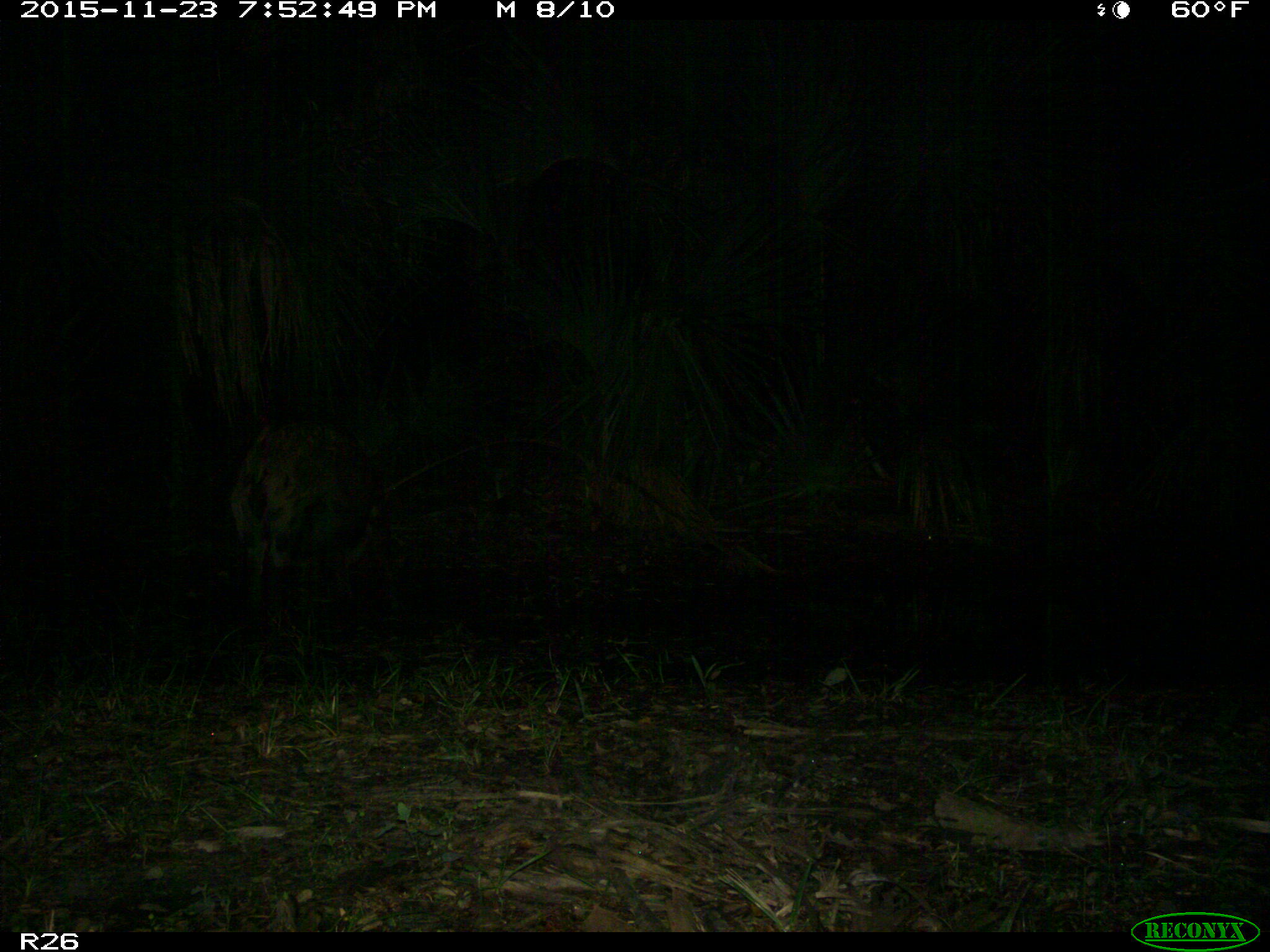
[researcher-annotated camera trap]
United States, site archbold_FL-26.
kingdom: Animalia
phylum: Chordata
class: Mammalia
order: Artiodactyla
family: Suidae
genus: Sus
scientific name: Sus scrofa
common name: wild boar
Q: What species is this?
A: Sus scrofa (wild boar).